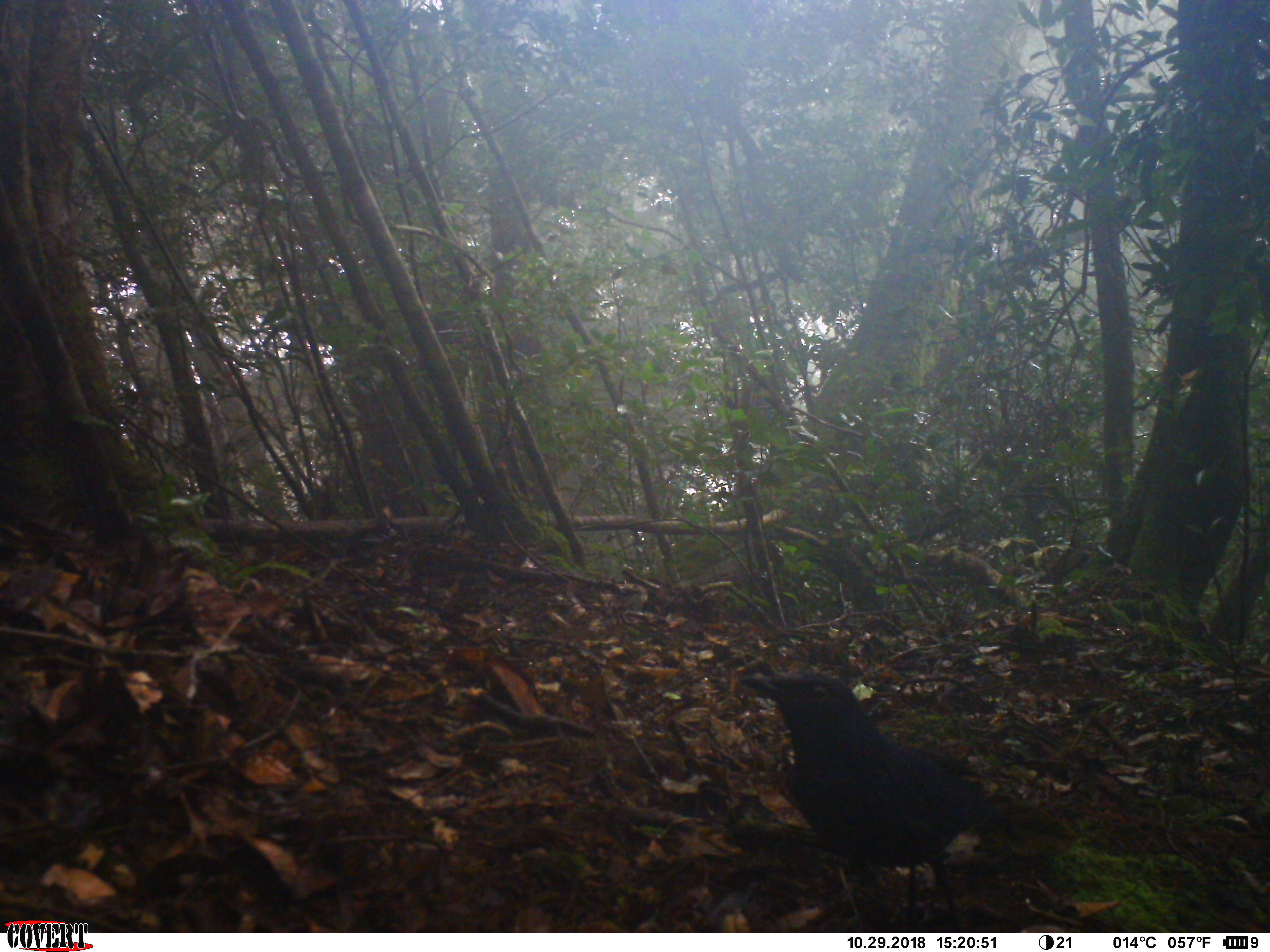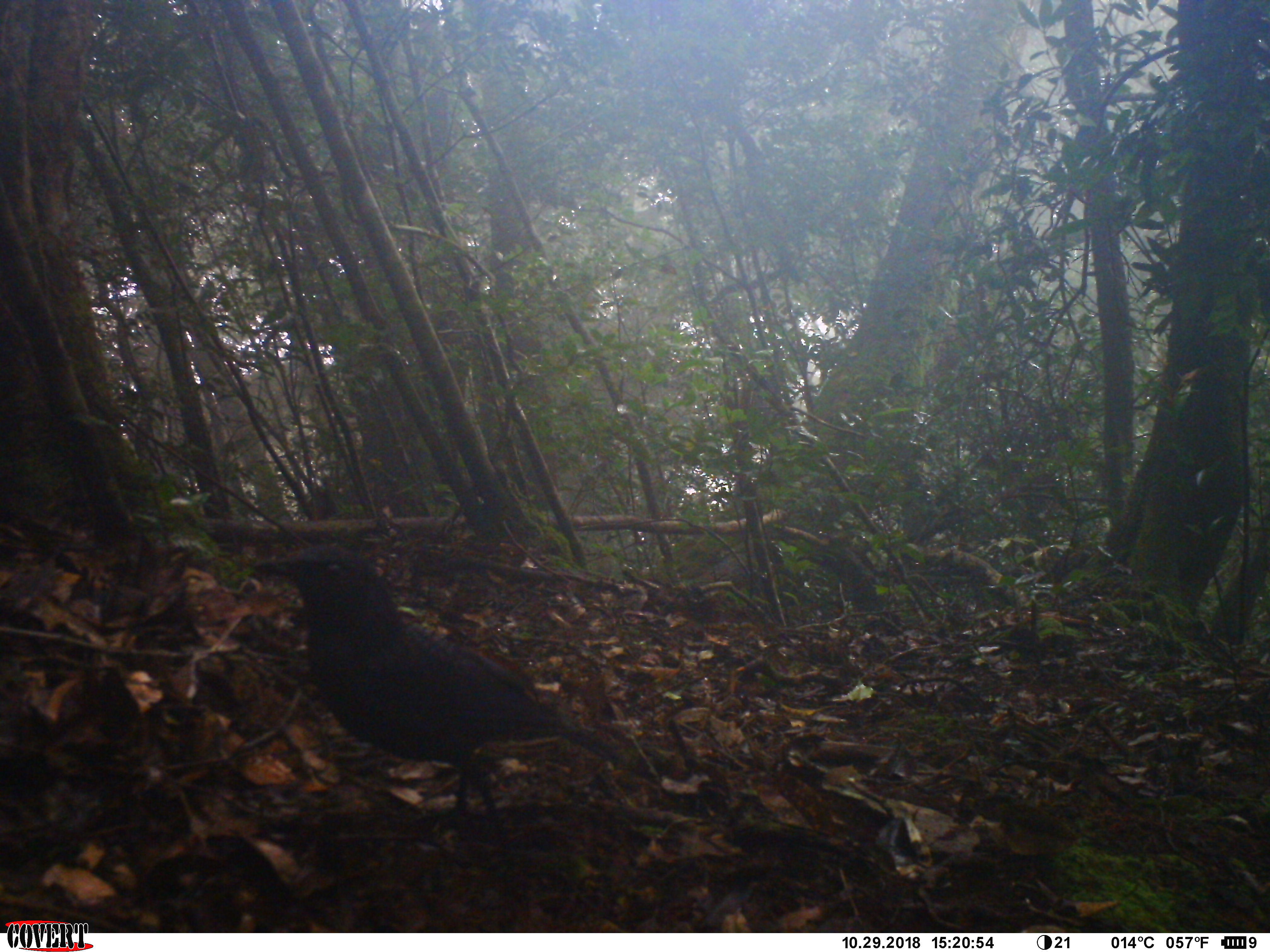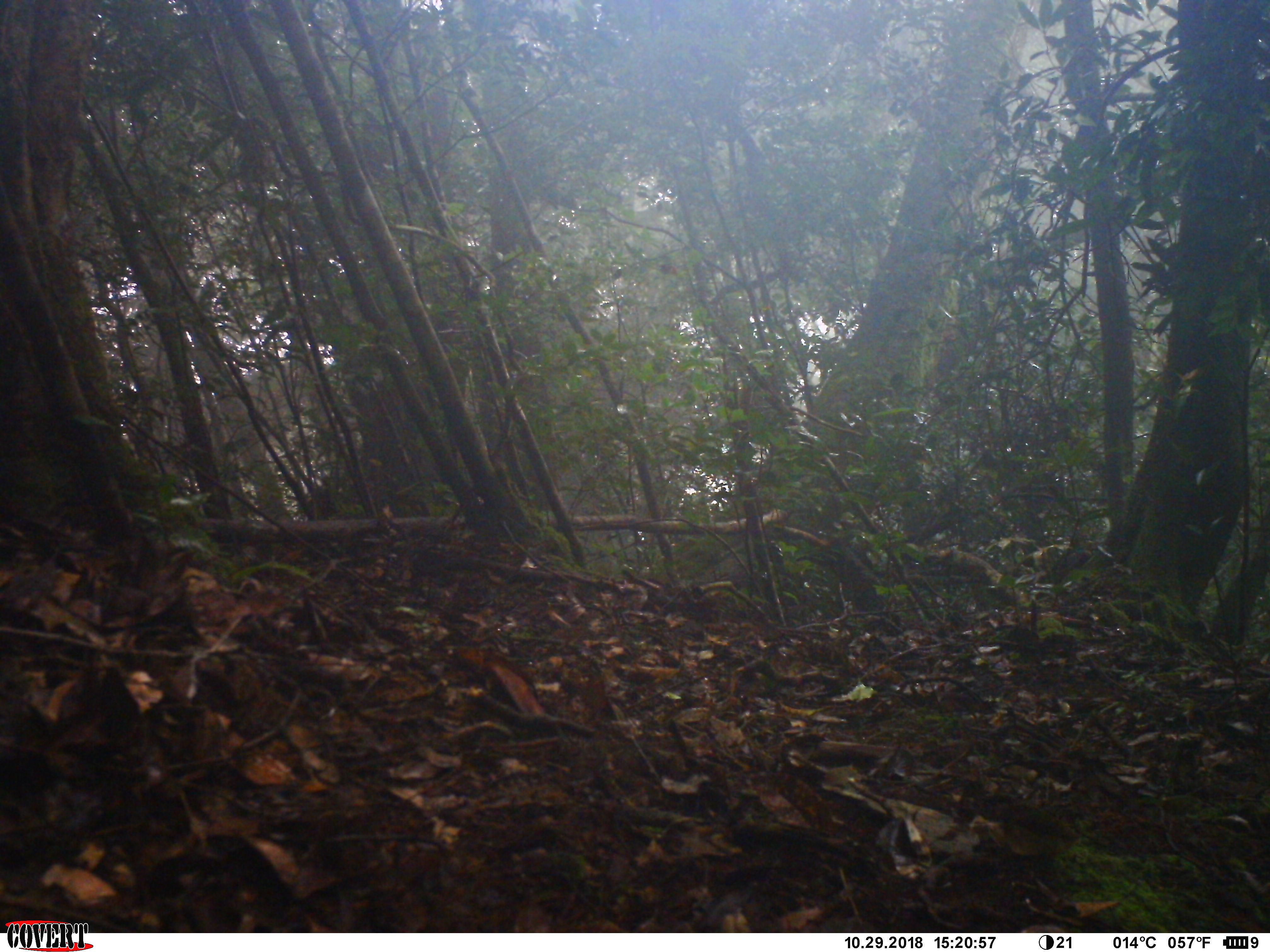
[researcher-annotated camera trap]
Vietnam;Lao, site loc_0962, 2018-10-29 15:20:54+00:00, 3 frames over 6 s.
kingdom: Animalia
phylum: Chordata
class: Aves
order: Passeriformes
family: Muscicapidae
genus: Myophonus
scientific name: Myophonus caeruleus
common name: blue whistling thrush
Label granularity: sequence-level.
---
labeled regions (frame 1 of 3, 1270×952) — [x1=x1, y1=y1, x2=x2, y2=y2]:
blue whistling thrush: [x1=736, y1=670, x2=987, y2=932]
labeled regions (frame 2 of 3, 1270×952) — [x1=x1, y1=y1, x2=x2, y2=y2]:
blue whistling thrush: [x1=250, y1=543, x2=659, y2=852]